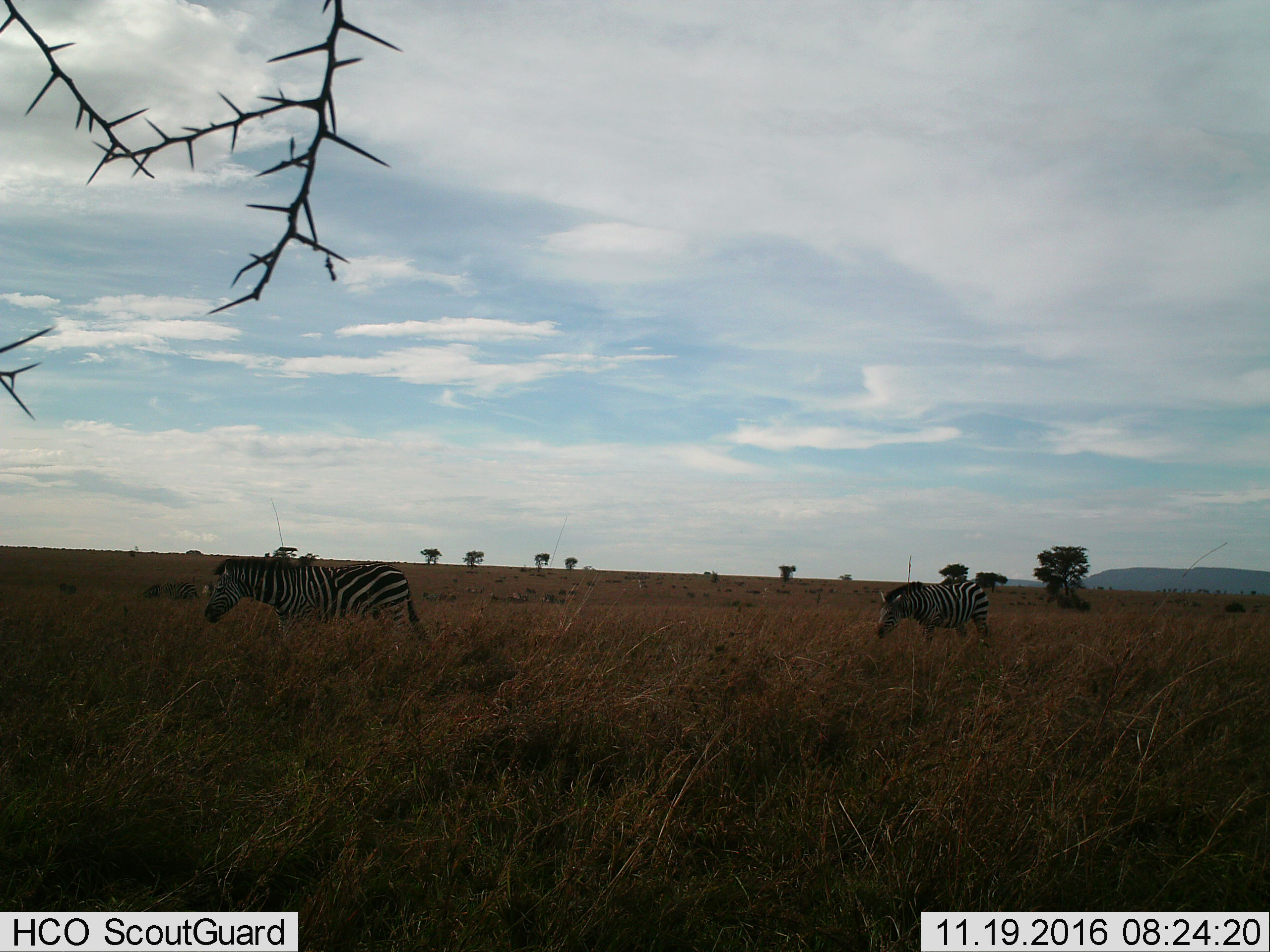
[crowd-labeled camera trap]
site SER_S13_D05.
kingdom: Animalia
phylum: Chordata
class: Mammalia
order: Perissodactyla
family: Equidae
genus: Equus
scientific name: Equus quagga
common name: plains zebra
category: zebraplains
Zebraplains (plains zebra) (Equus quagga), count 10. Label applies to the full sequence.